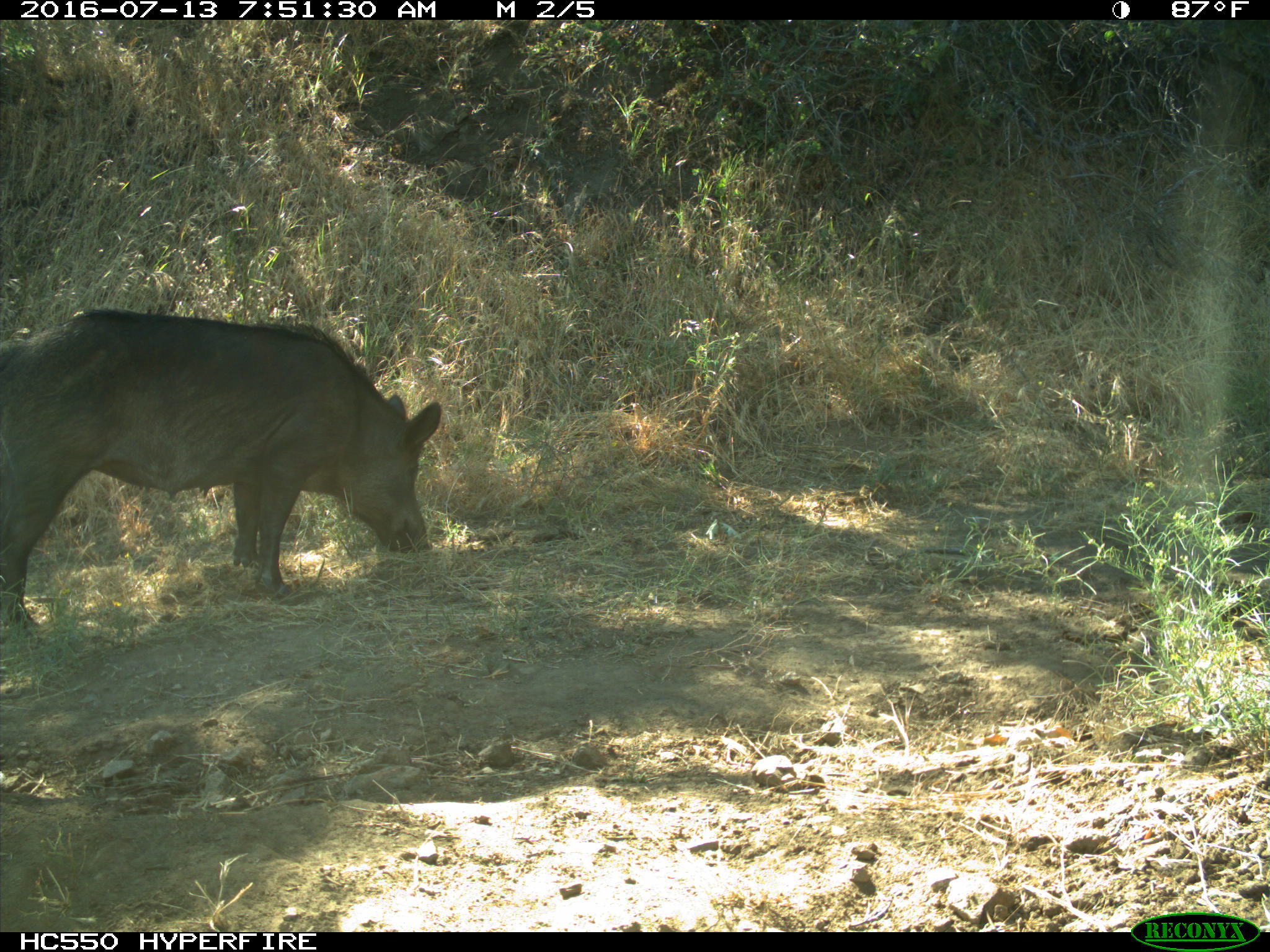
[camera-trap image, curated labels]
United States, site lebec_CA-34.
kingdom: Animalia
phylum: Chordata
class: Mammalia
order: Artiodactyla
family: Suidae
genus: Sus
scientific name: Sus scrofa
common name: wild boar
Sus scrofa (wild boar).